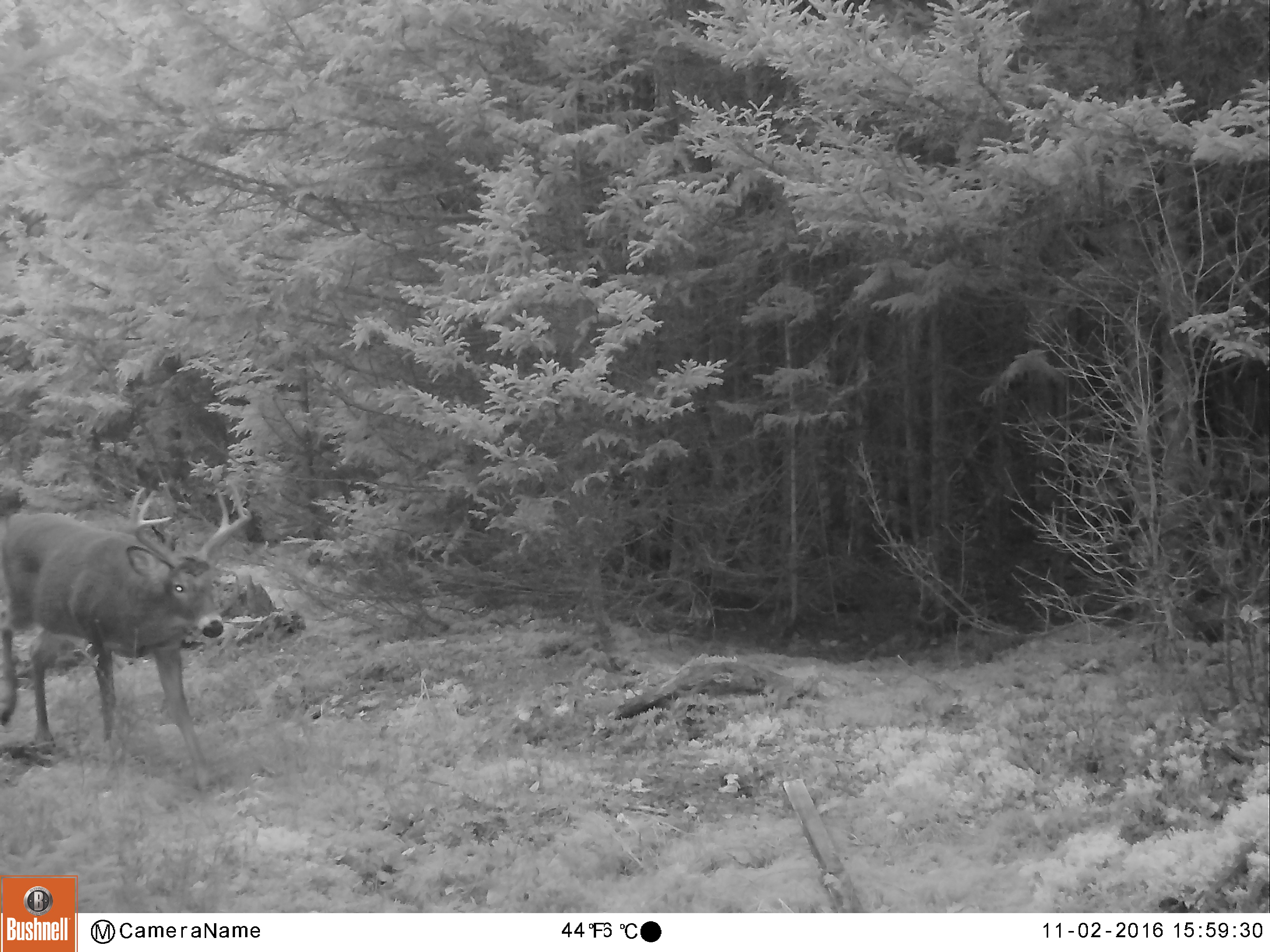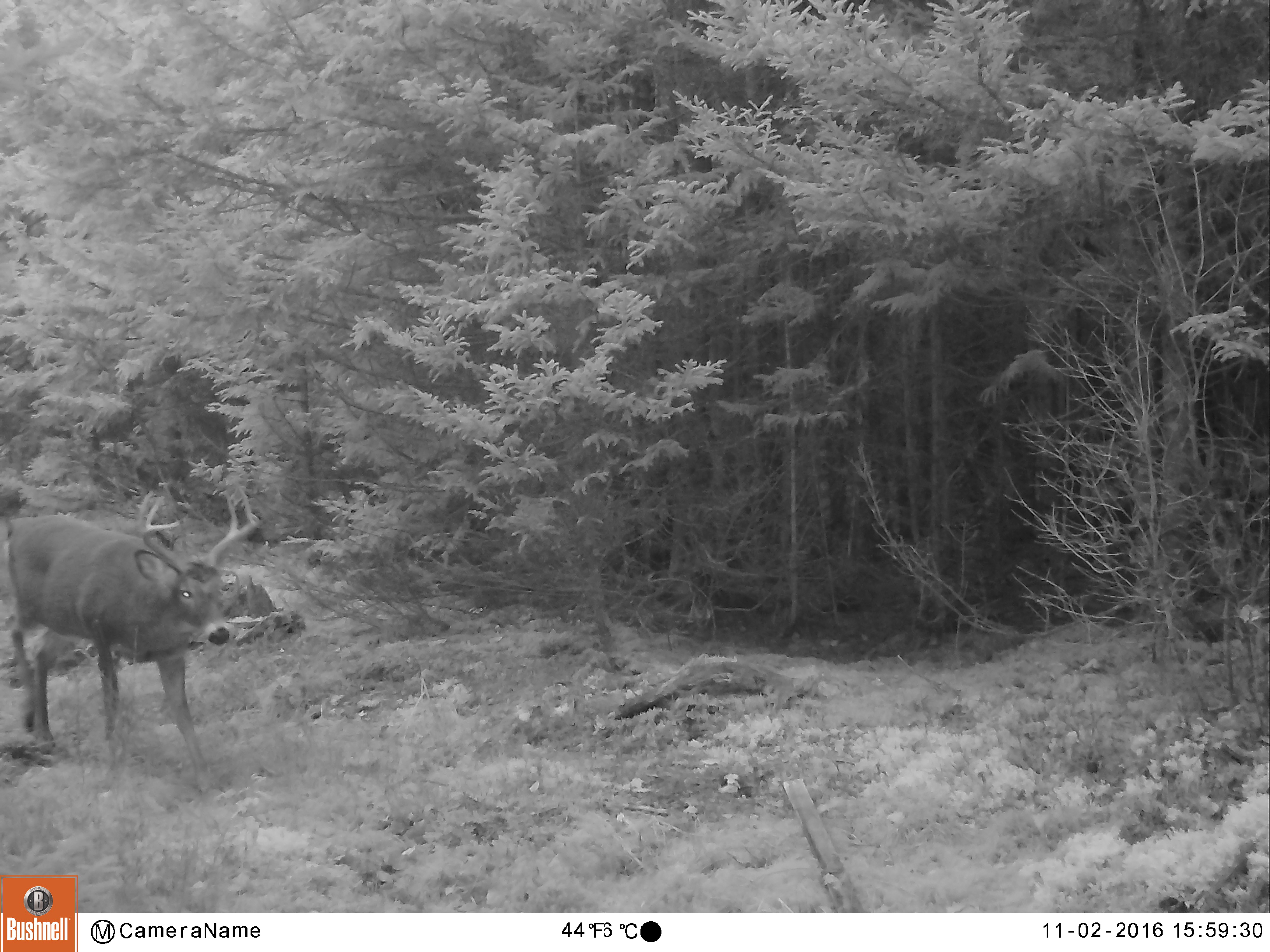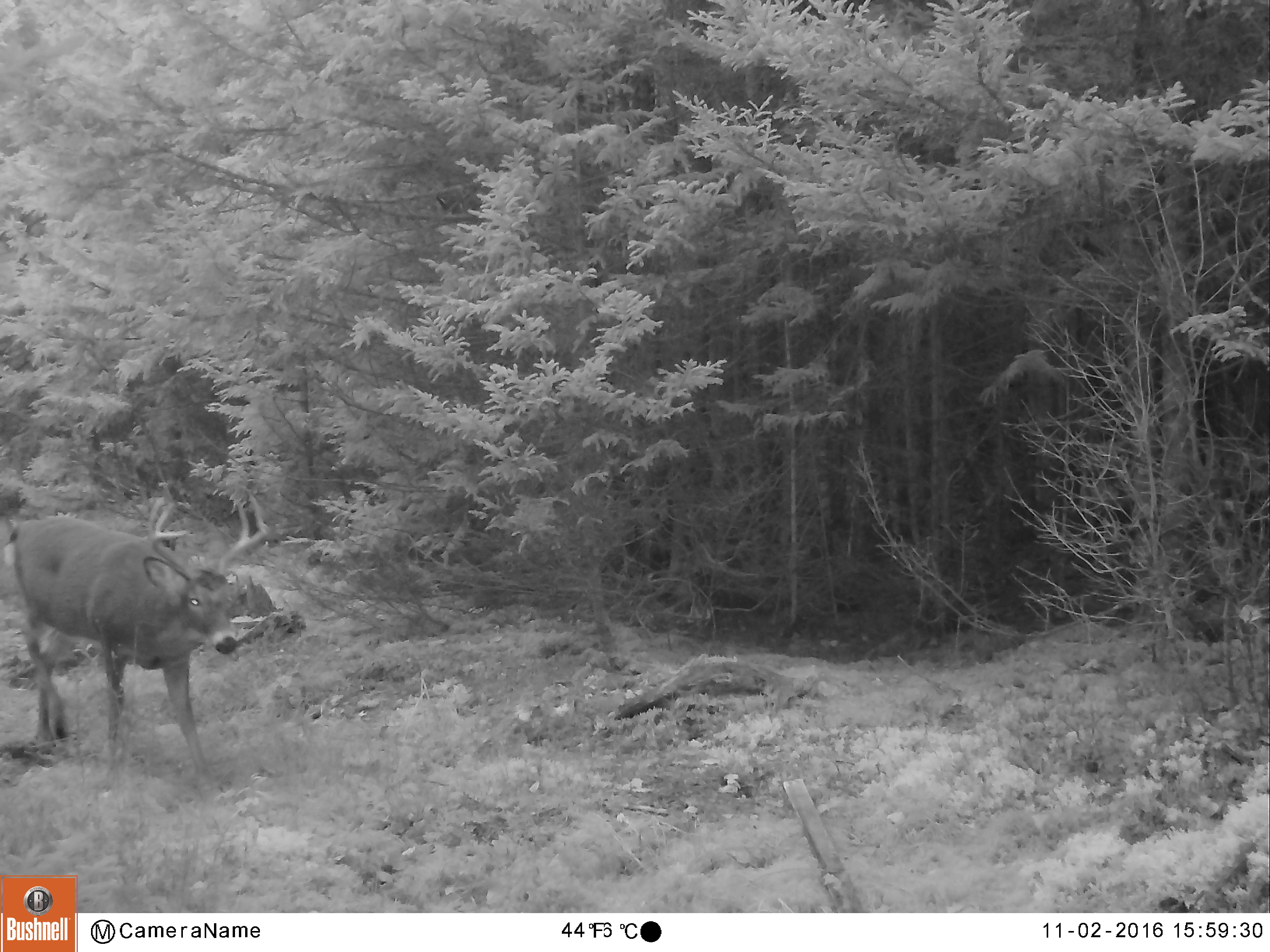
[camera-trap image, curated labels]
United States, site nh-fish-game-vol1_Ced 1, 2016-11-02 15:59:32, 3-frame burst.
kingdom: Animalia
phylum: Chordata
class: Mammalia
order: Artiodactyla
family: Cervidae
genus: Odocoileus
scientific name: Odocoileus virginianus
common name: white-tailed deer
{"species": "white-tailed deer (Odocoileus virginianus)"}